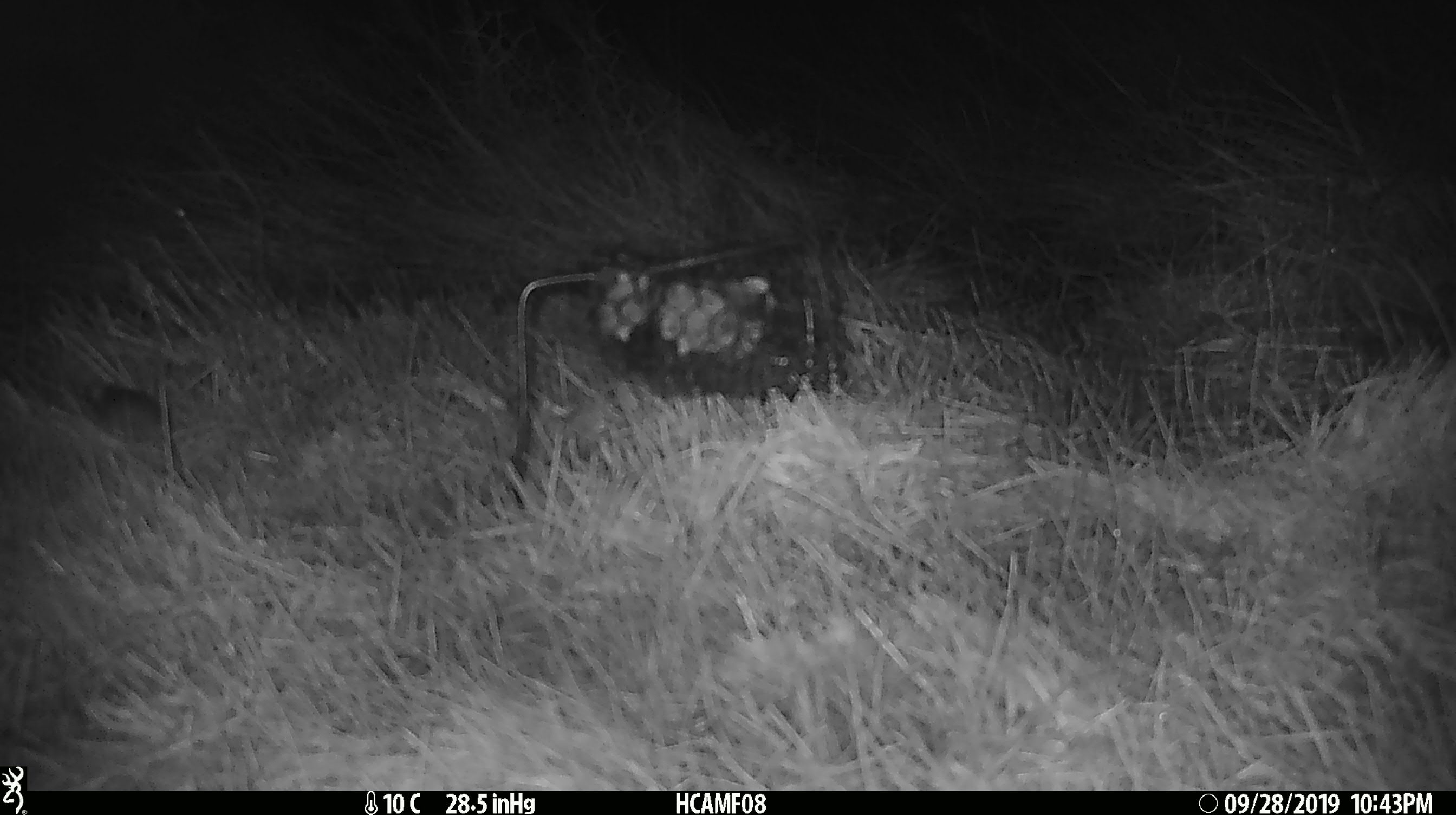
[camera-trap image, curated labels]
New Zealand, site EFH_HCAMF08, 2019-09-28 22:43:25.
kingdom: Animalia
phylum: Chordata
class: Mammalia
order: Rodentia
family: Muridae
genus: Mus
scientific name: Mus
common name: mouse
Mouse (Mus).